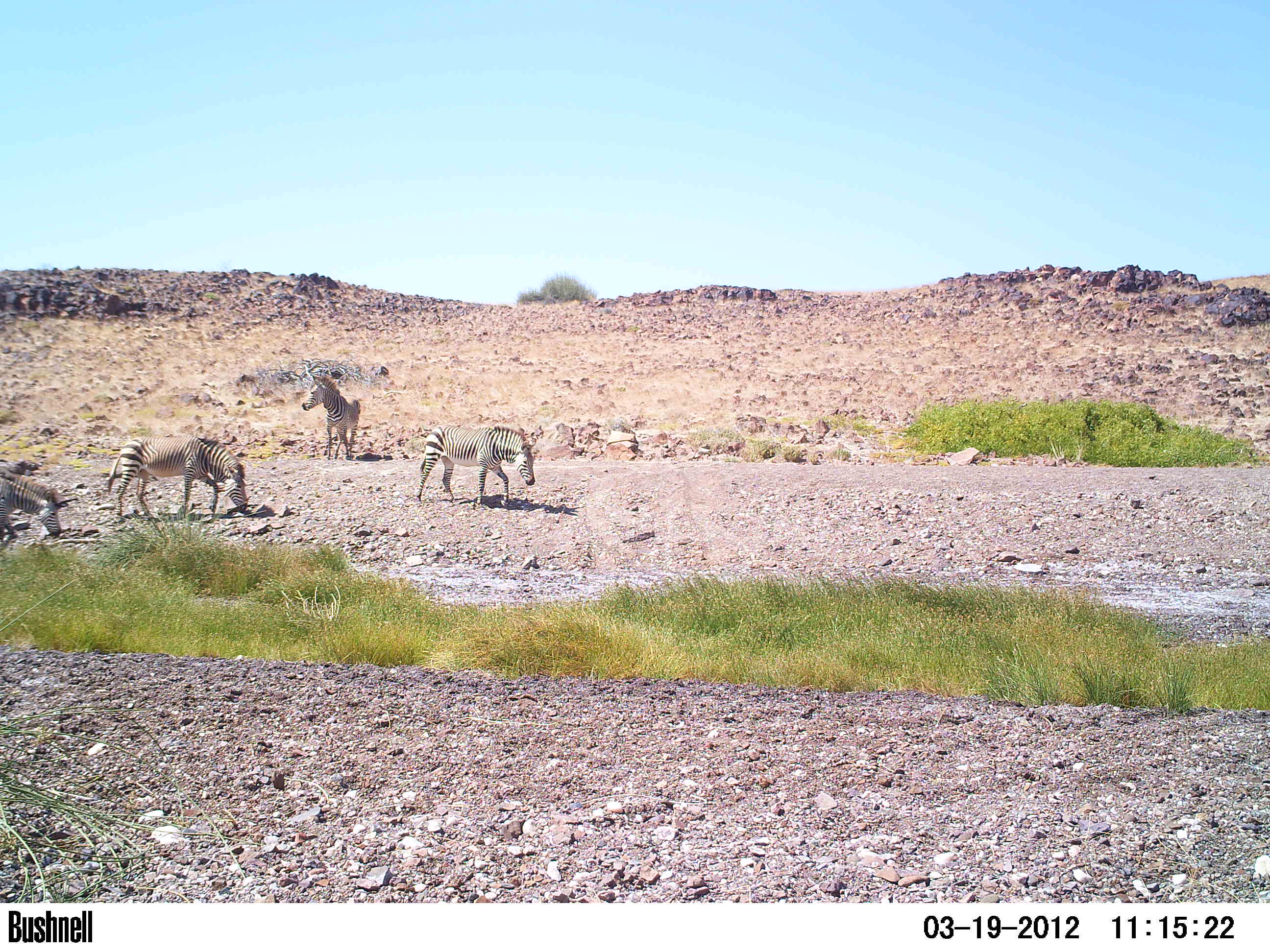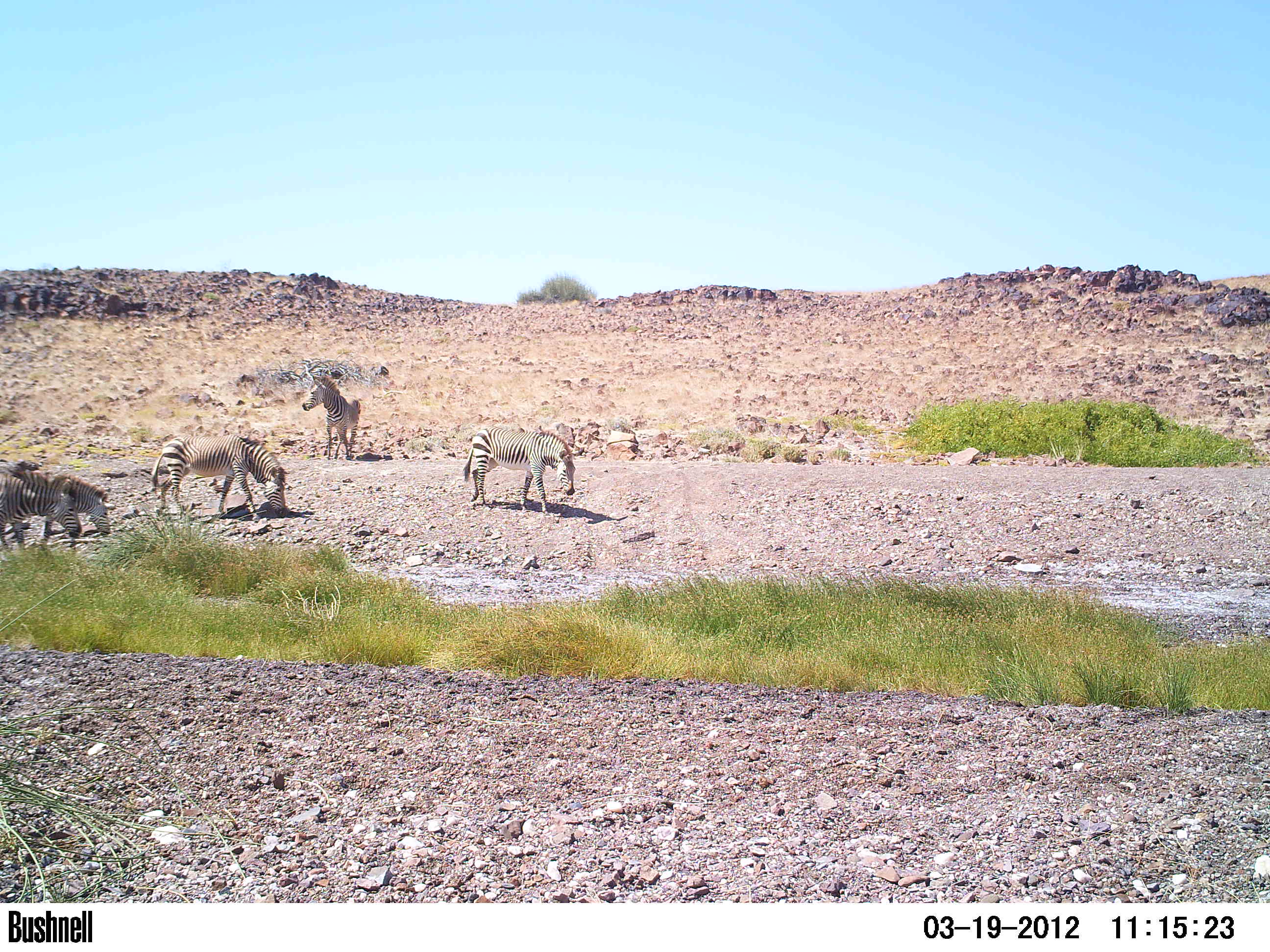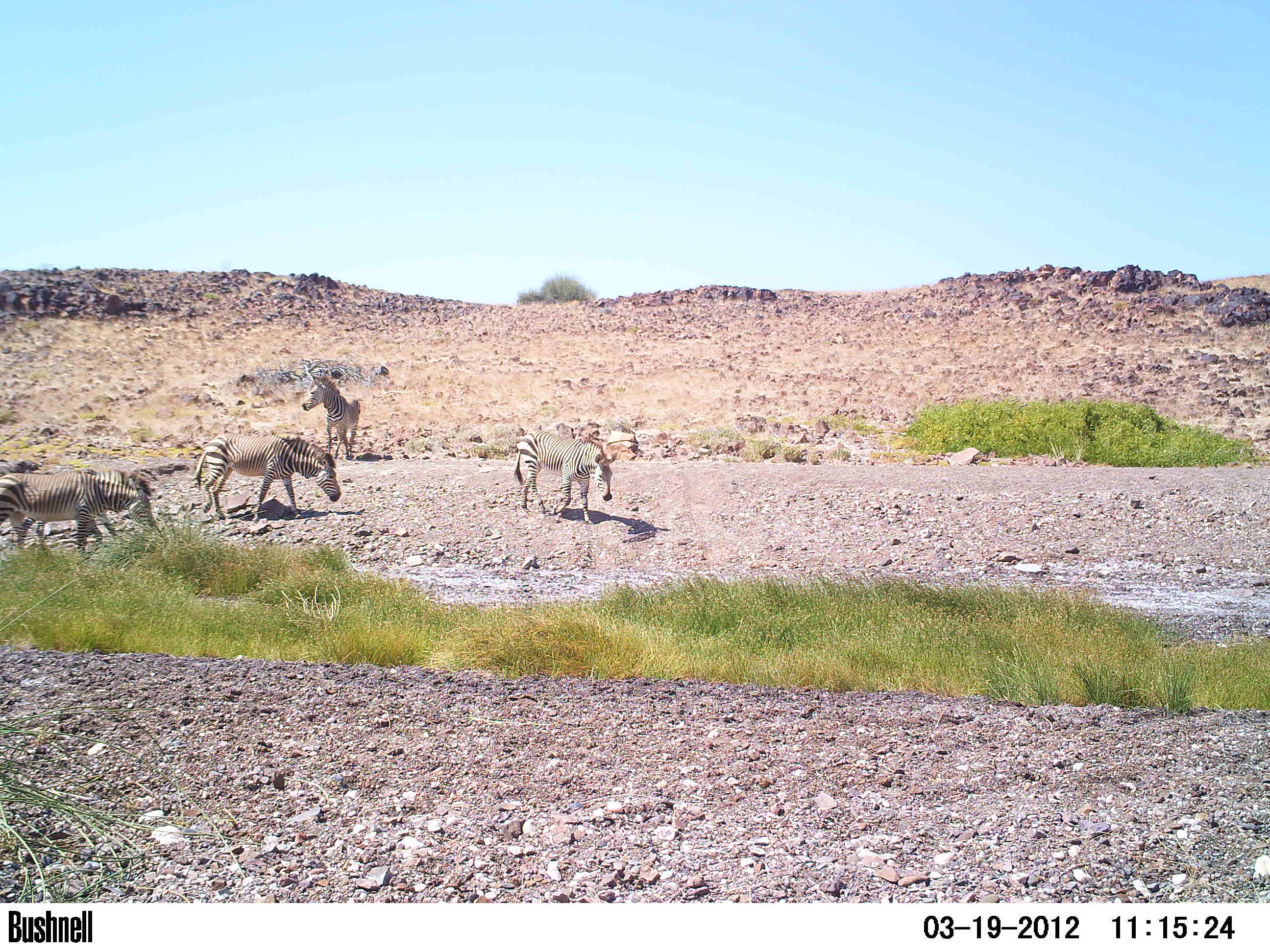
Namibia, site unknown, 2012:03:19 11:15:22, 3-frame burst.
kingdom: Animalia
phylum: Chordata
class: Mammalia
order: Perissodactyla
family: Equidae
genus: Equus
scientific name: Equus zebra hartmannae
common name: hartmann's mountain zebra